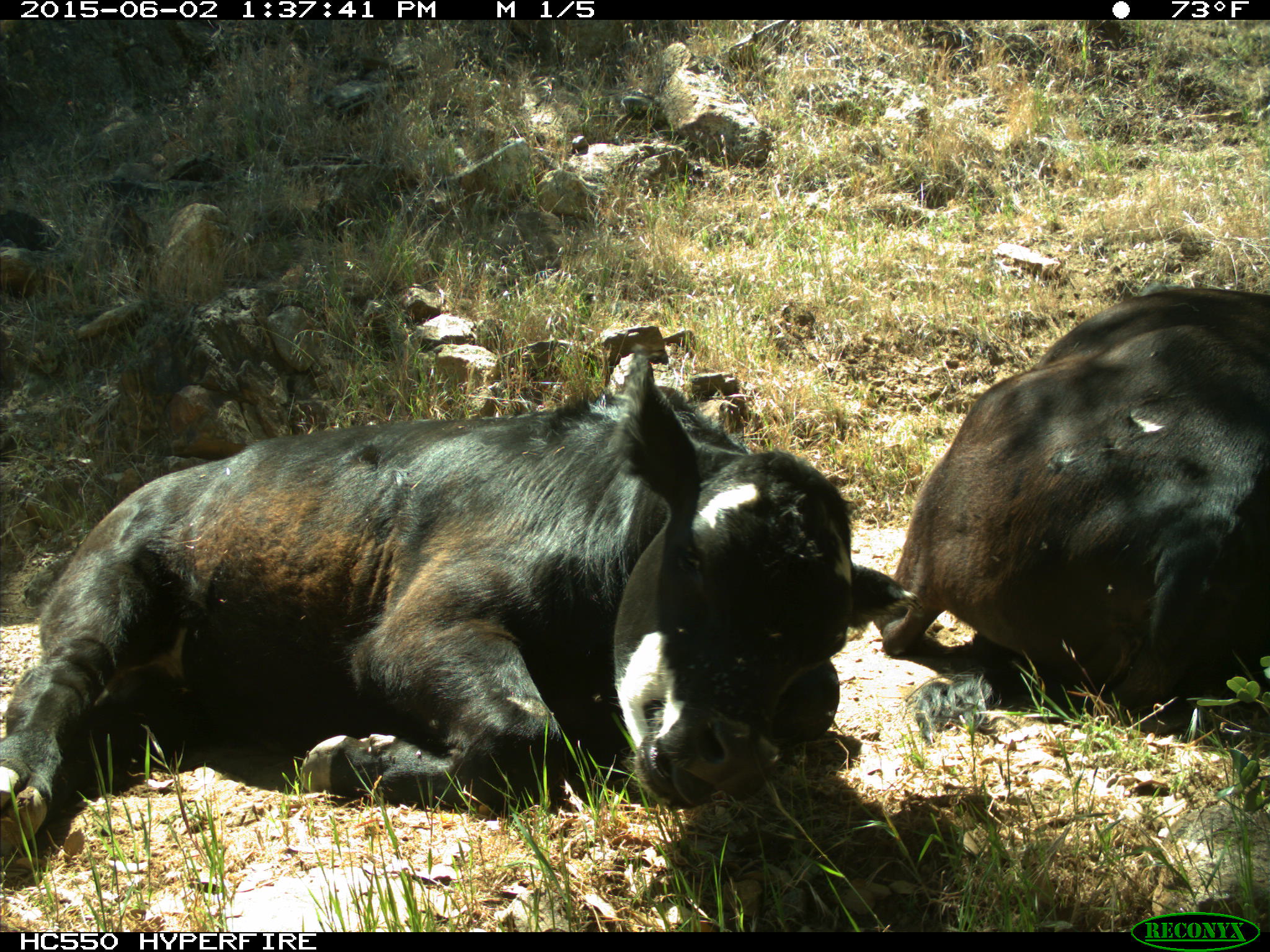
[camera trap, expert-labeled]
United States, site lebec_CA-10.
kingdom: Animalia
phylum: Chordata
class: Mammalia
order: Artiodactyla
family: Bovidae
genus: Bos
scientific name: Bos taurus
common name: domestic cow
Bos taurus (domestic cow).